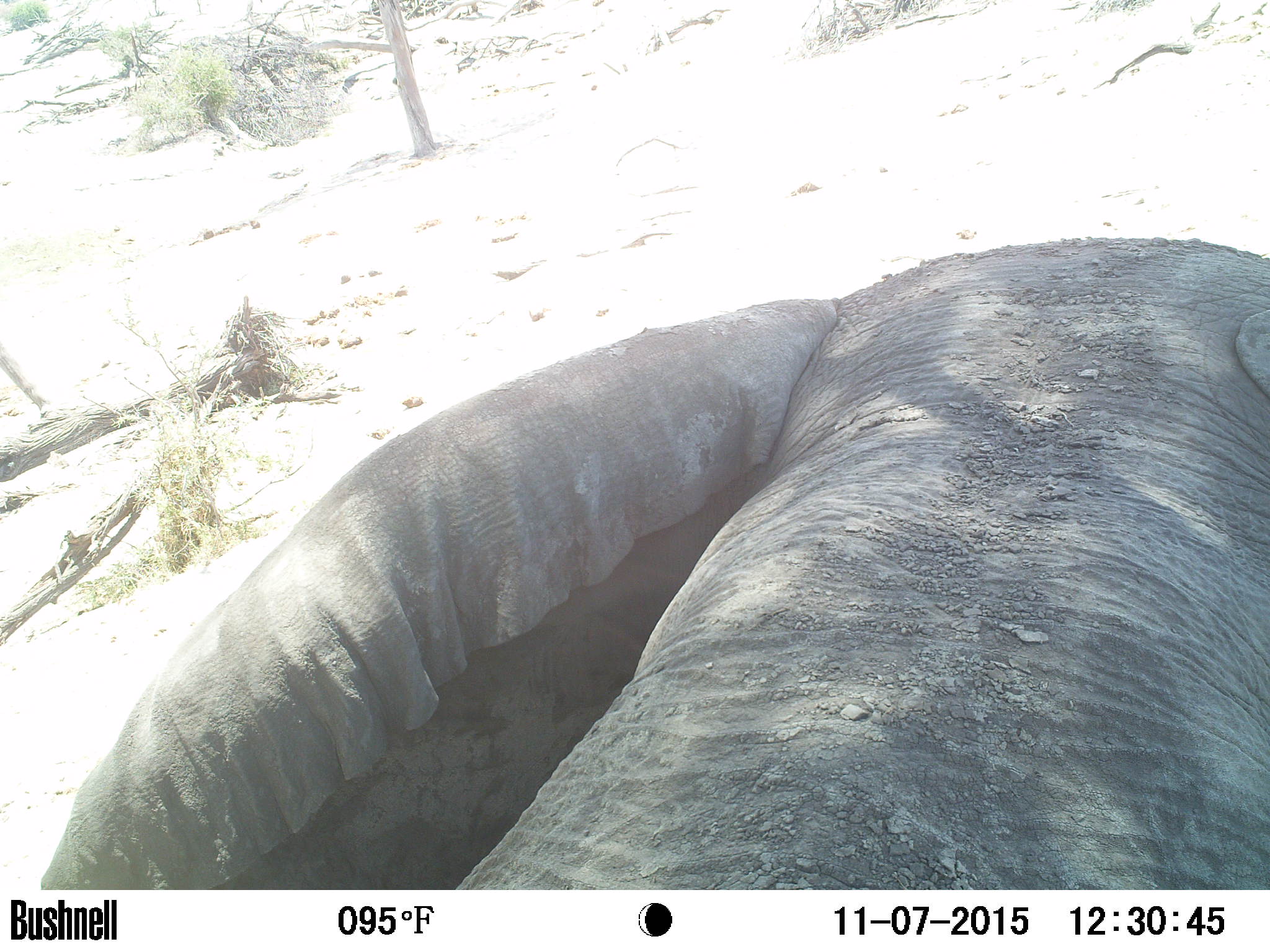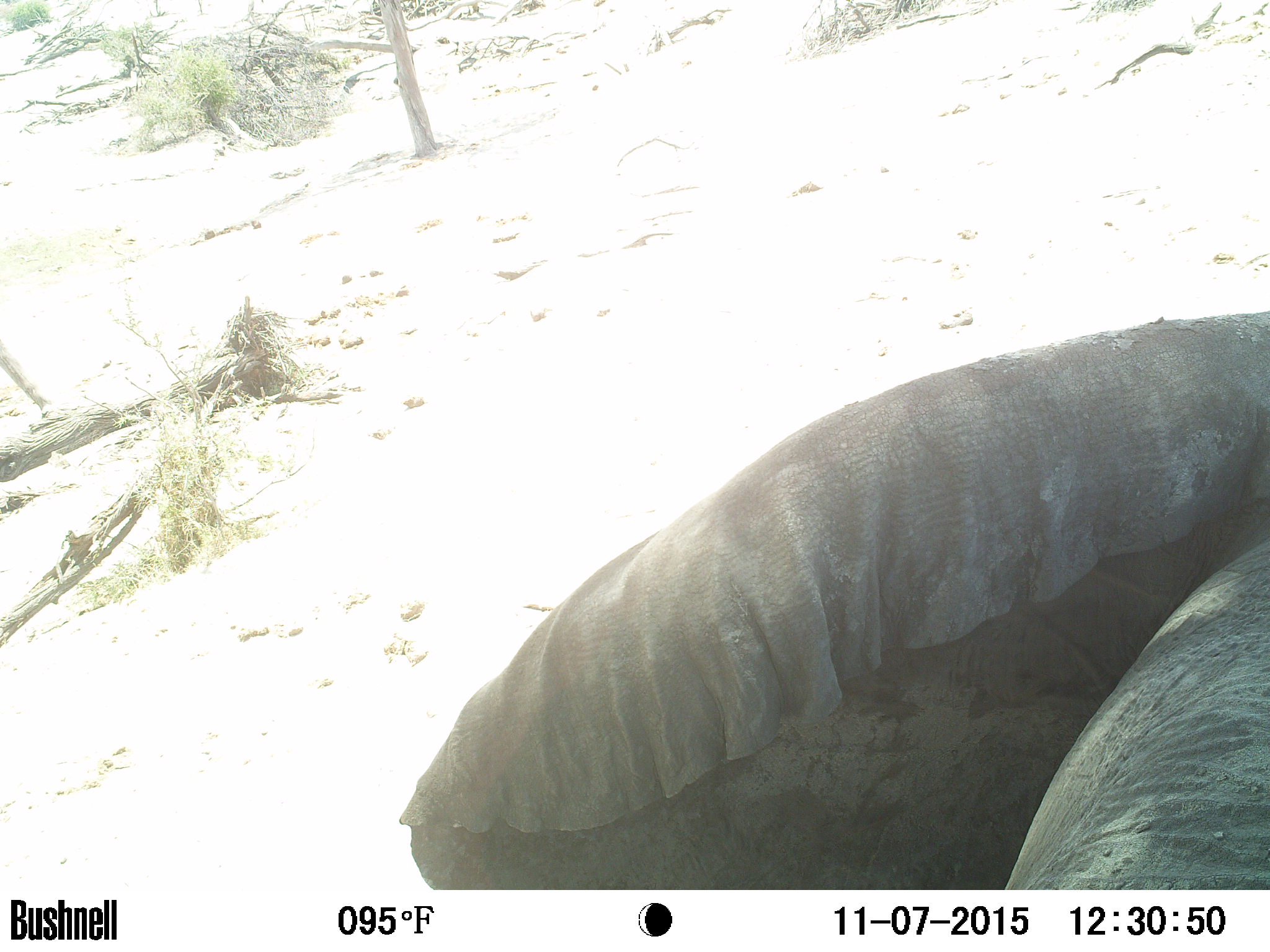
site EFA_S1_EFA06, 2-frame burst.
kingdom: Animalia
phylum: Chordata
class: Mammalia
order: Proboscidea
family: Elephantidae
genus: Loxodonta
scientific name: Loxodonta africana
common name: african bush elephant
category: elephant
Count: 1.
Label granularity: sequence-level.